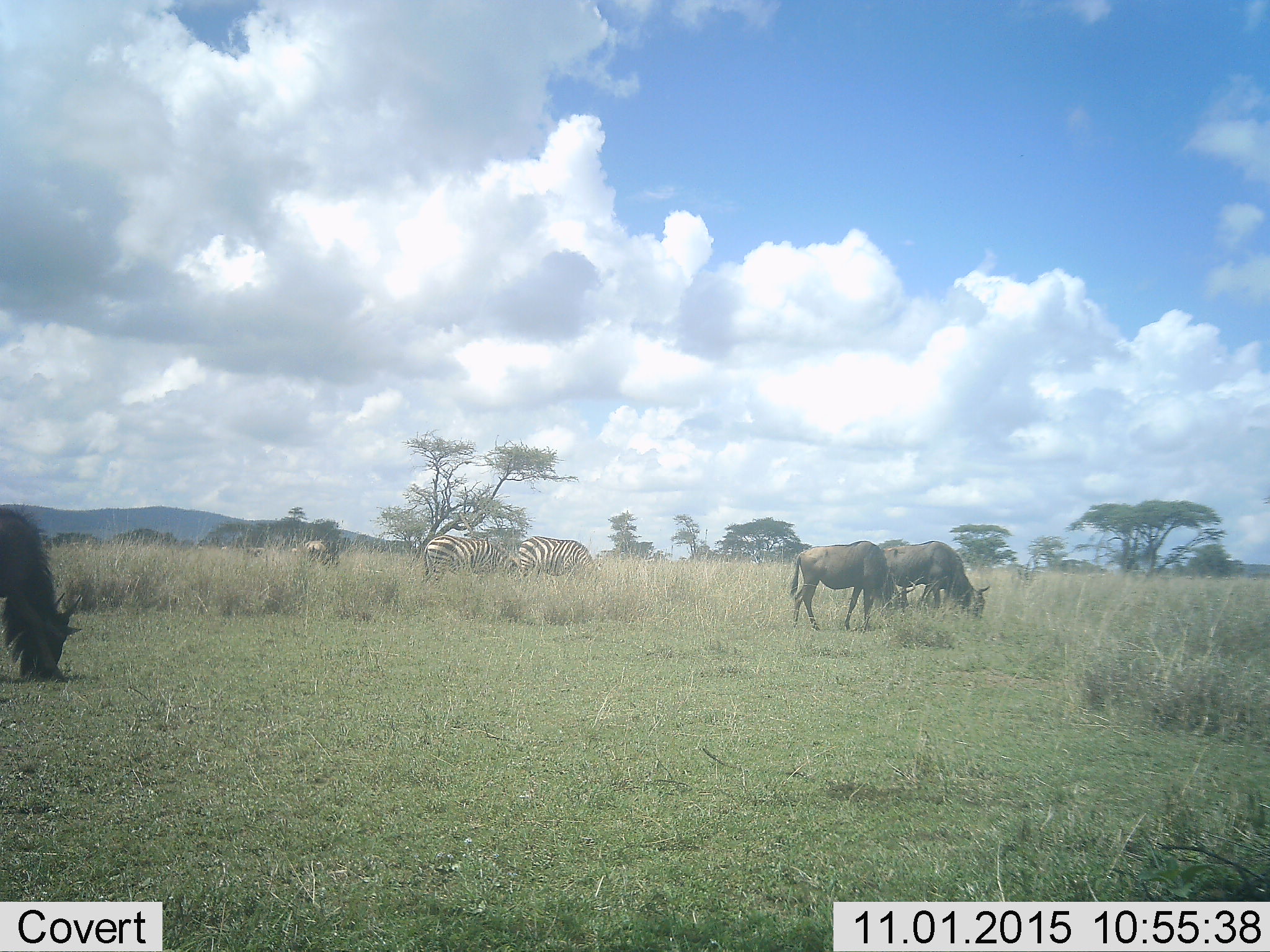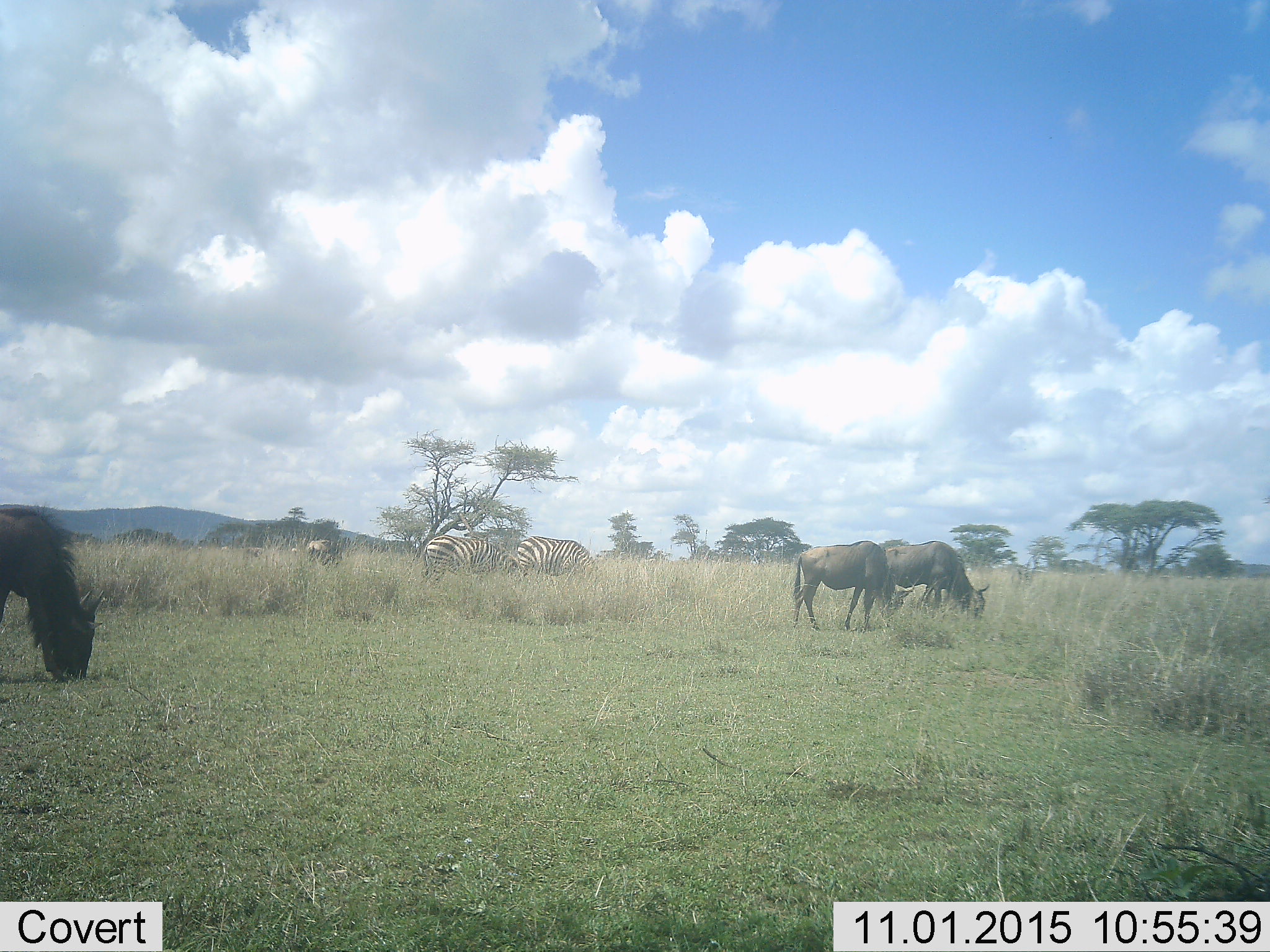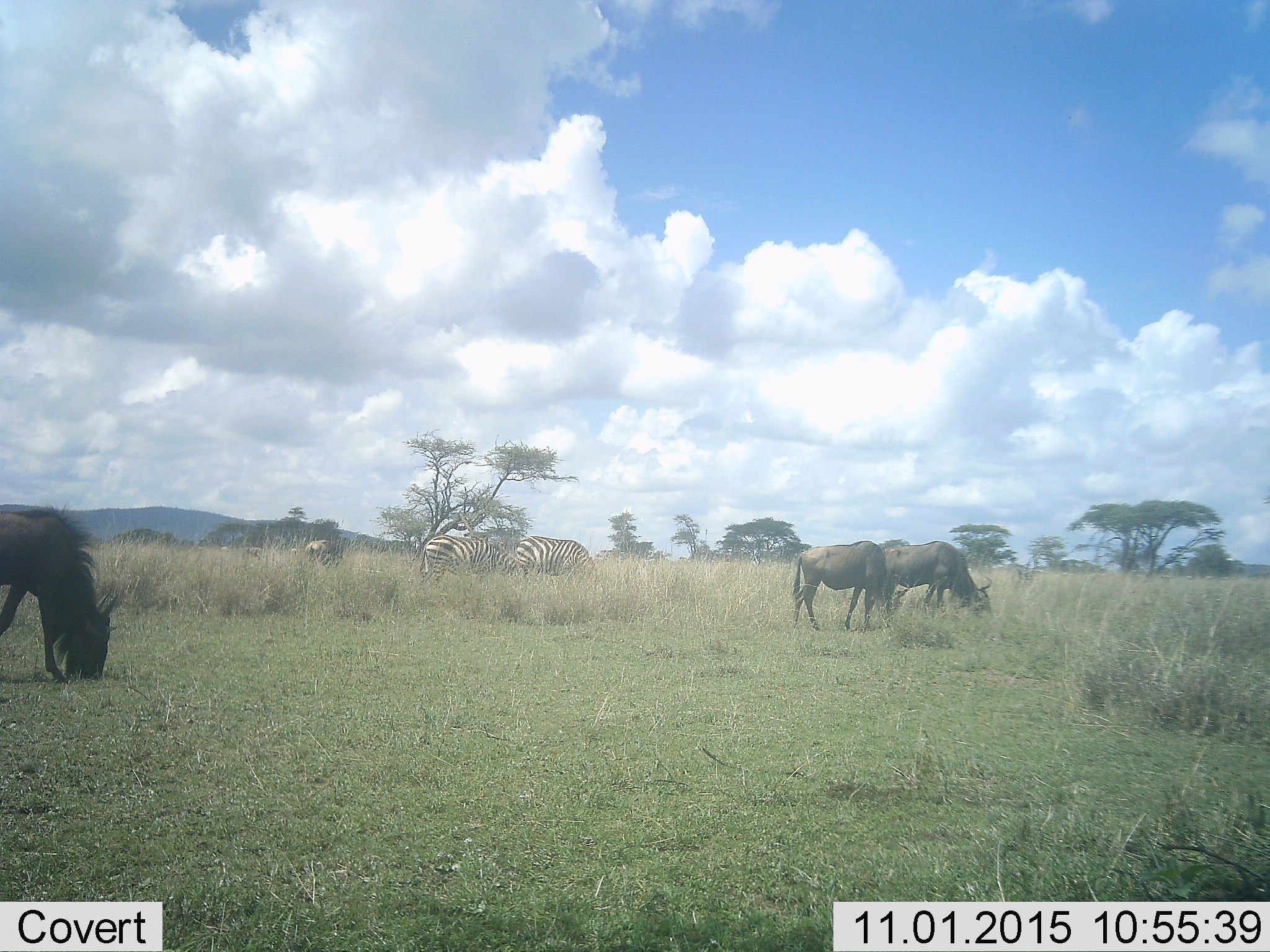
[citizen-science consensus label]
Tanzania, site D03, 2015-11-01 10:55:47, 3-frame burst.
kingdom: Animalia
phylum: Chordata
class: Mammalia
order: Artiodactyla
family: Bovidae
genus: Connochaetes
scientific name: Connochaetes taurinus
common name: blue wildebeest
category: wildebeest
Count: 3.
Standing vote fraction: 36%.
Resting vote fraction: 0%.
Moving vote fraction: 36%.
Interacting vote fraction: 0%.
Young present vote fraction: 0%.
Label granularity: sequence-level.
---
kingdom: Animalia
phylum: Chordata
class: Mammalia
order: Perissodactyla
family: Equidae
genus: Equus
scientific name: Equus quagga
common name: plains zebra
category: zebra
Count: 2.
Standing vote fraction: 29%.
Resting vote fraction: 0%.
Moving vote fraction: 6%.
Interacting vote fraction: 0%.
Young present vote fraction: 6%.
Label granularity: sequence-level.